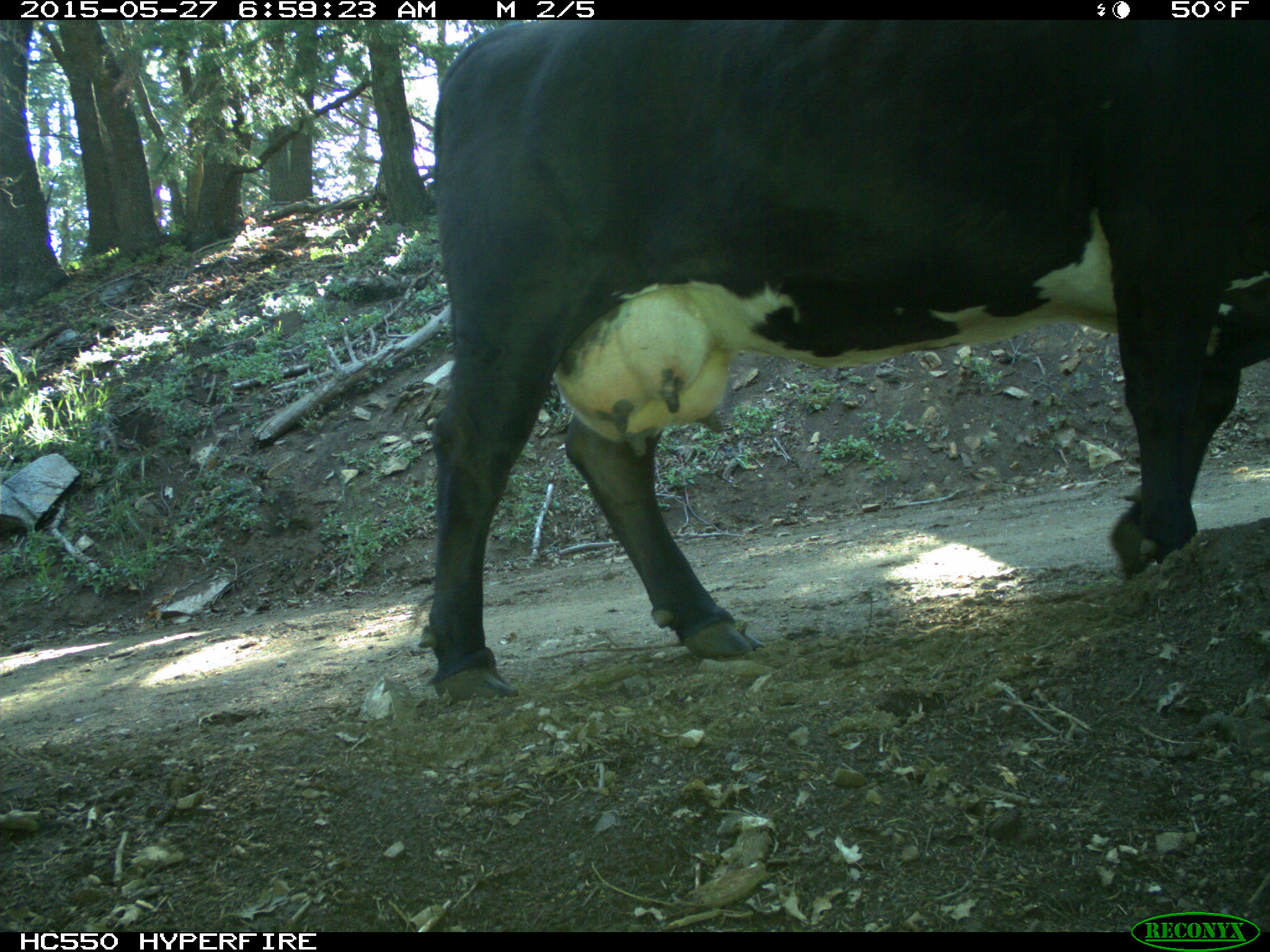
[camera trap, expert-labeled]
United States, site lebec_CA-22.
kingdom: Animalia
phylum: Chordata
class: Mammalia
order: Artiodactyla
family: Bovidae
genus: Bos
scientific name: Bos taurus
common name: domestic cow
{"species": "Bos taurus (domestic cow)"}